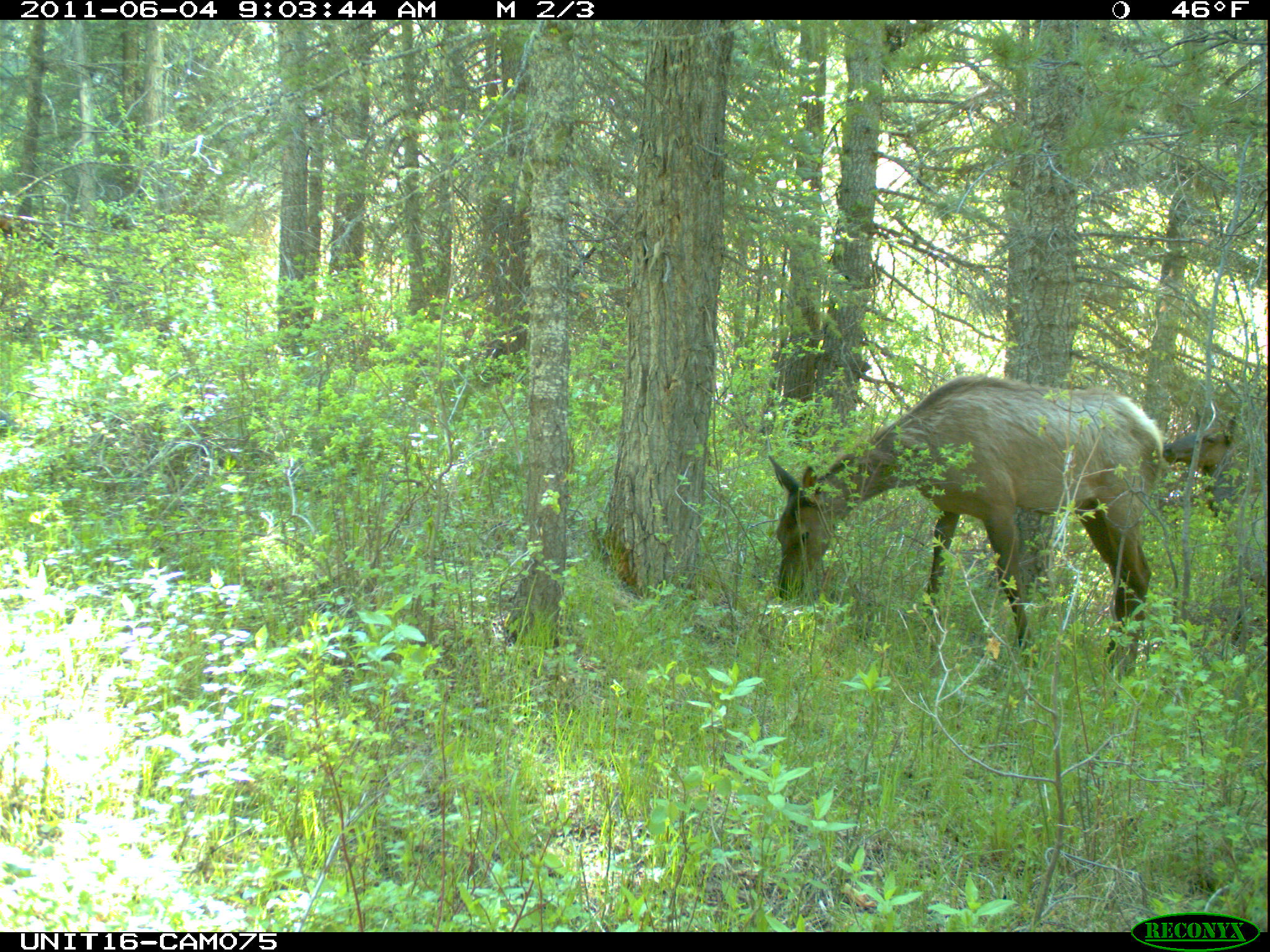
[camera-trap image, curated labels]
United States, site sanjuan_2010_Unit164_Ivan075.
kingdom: Animalia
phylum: Chordata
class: Mammalia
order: Artiodactyla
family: Cervidae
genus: Cervus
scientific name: Cervus elaphus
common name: red deer